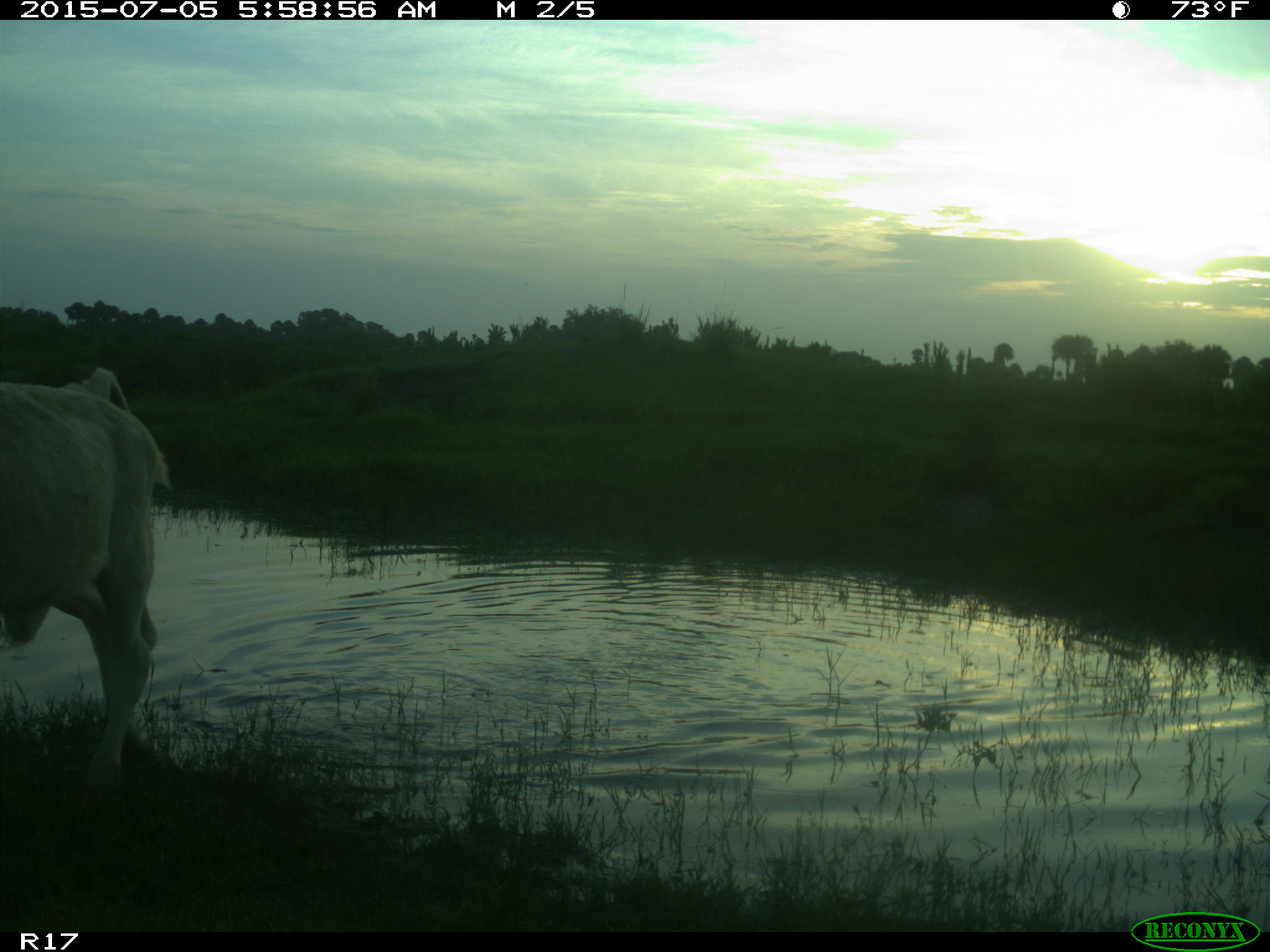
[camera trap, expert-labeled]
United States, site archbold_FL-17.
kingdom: Animalia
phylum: Chordata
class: Mammalia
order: Artiodactyla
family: Bovidae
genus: Bos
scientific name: Bos taurus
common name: domestic cow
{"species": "Bos taurus (domestic cow)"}